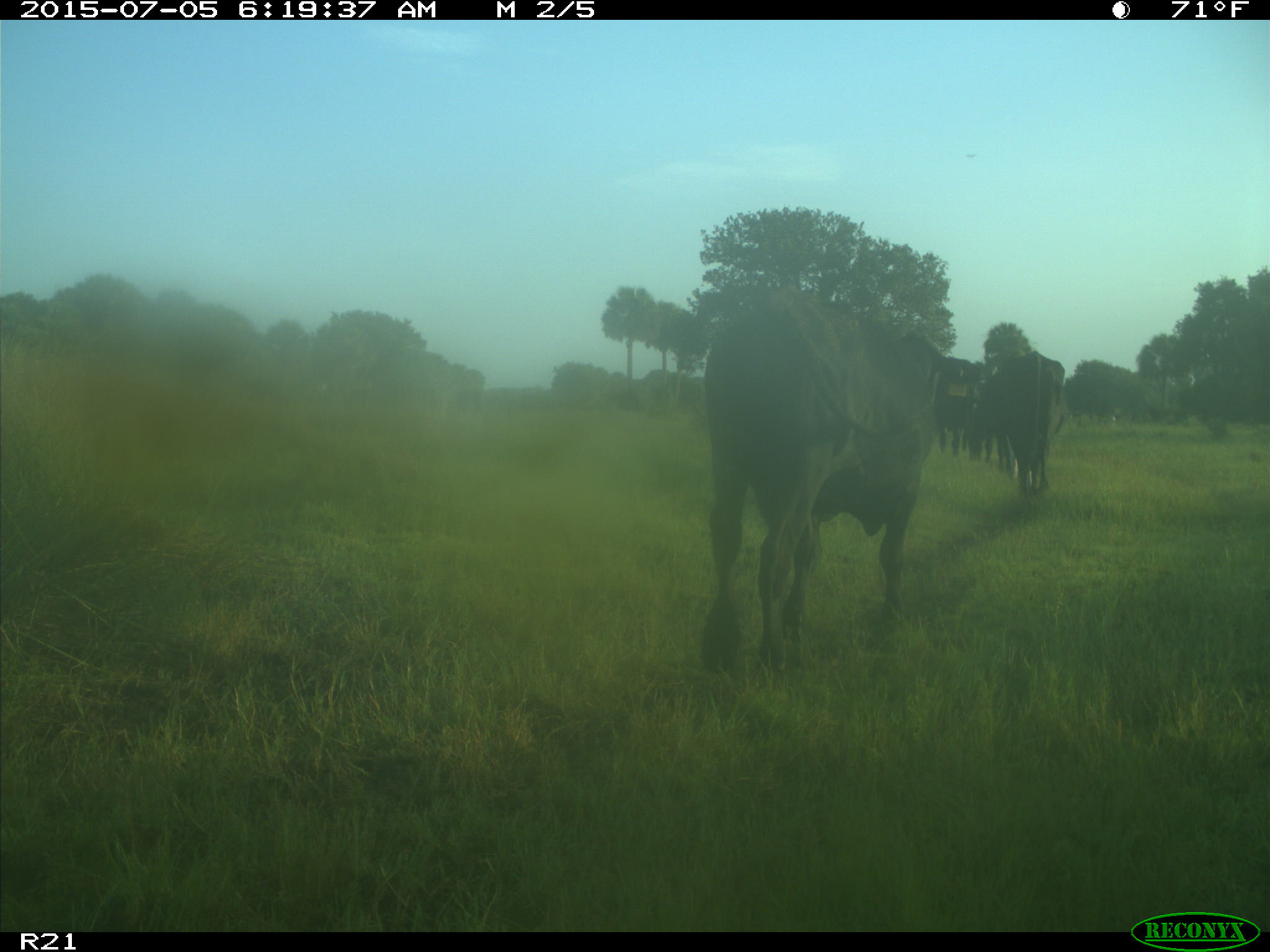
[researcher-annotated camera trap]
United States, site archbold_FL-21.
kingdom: Animalia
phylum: Chordata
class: Mammalia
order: Artiodactyla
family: Bovidae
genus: Bos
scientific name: Bos taurus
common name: domestic cow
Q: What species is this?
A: Bos taurus (domestic cow).